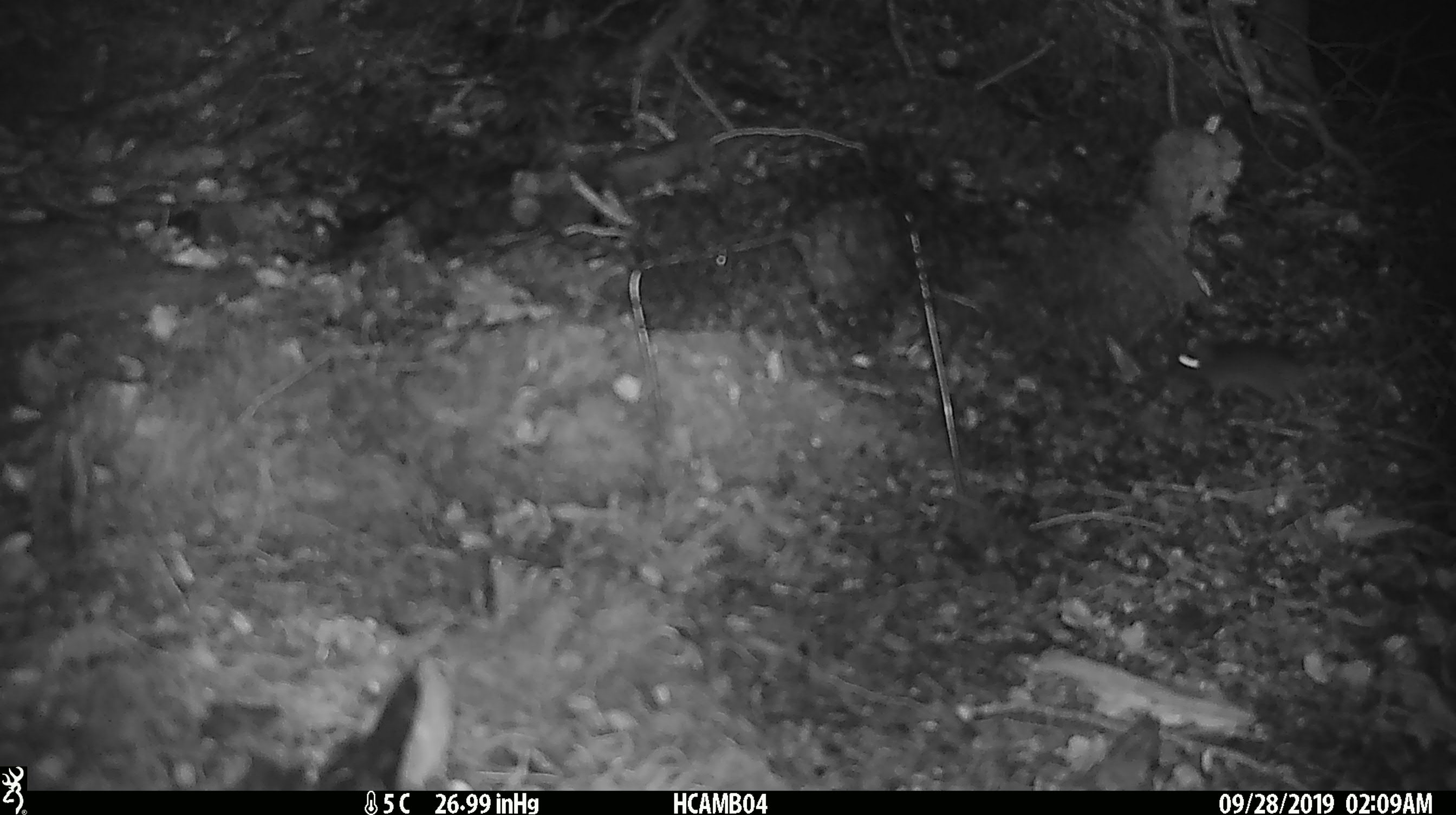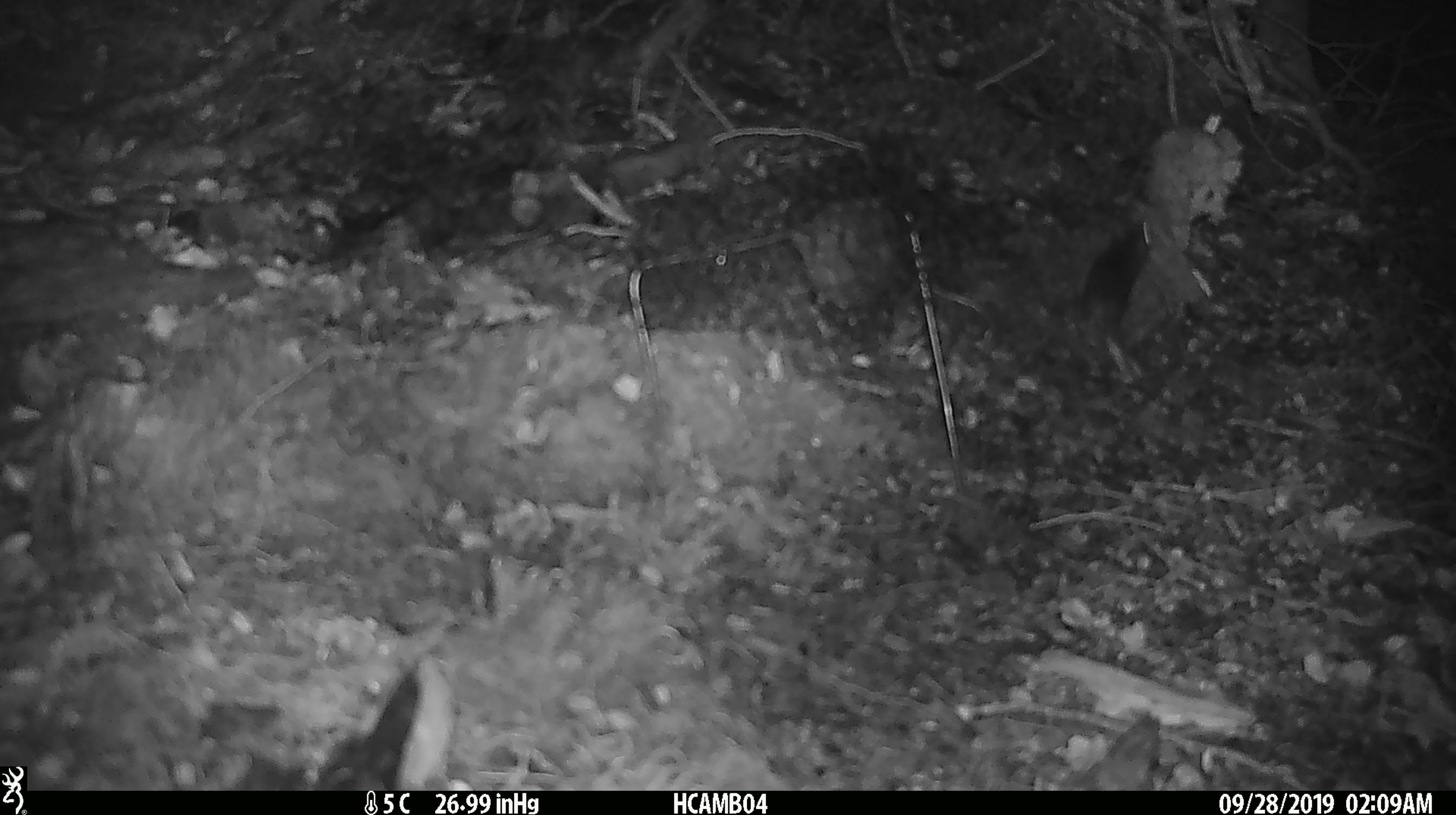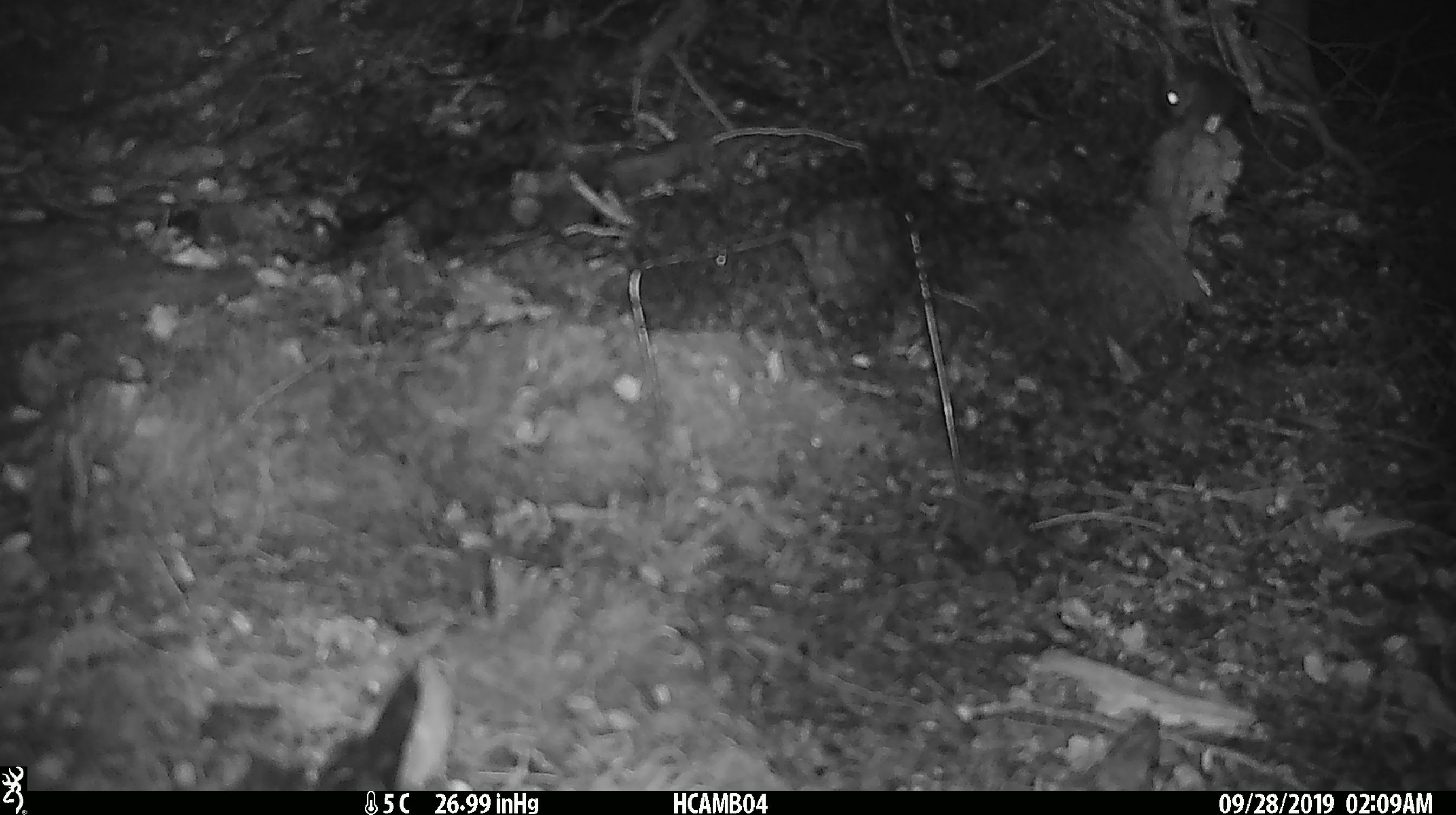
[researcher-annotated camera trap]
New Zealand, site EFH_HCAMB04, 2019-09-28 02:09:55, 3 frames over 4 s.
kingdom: Animalia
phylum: Chordata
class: Mammalia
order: Rodentia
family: Muridae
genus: Mus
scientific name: Mus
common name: mouse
Mouse (Mus).